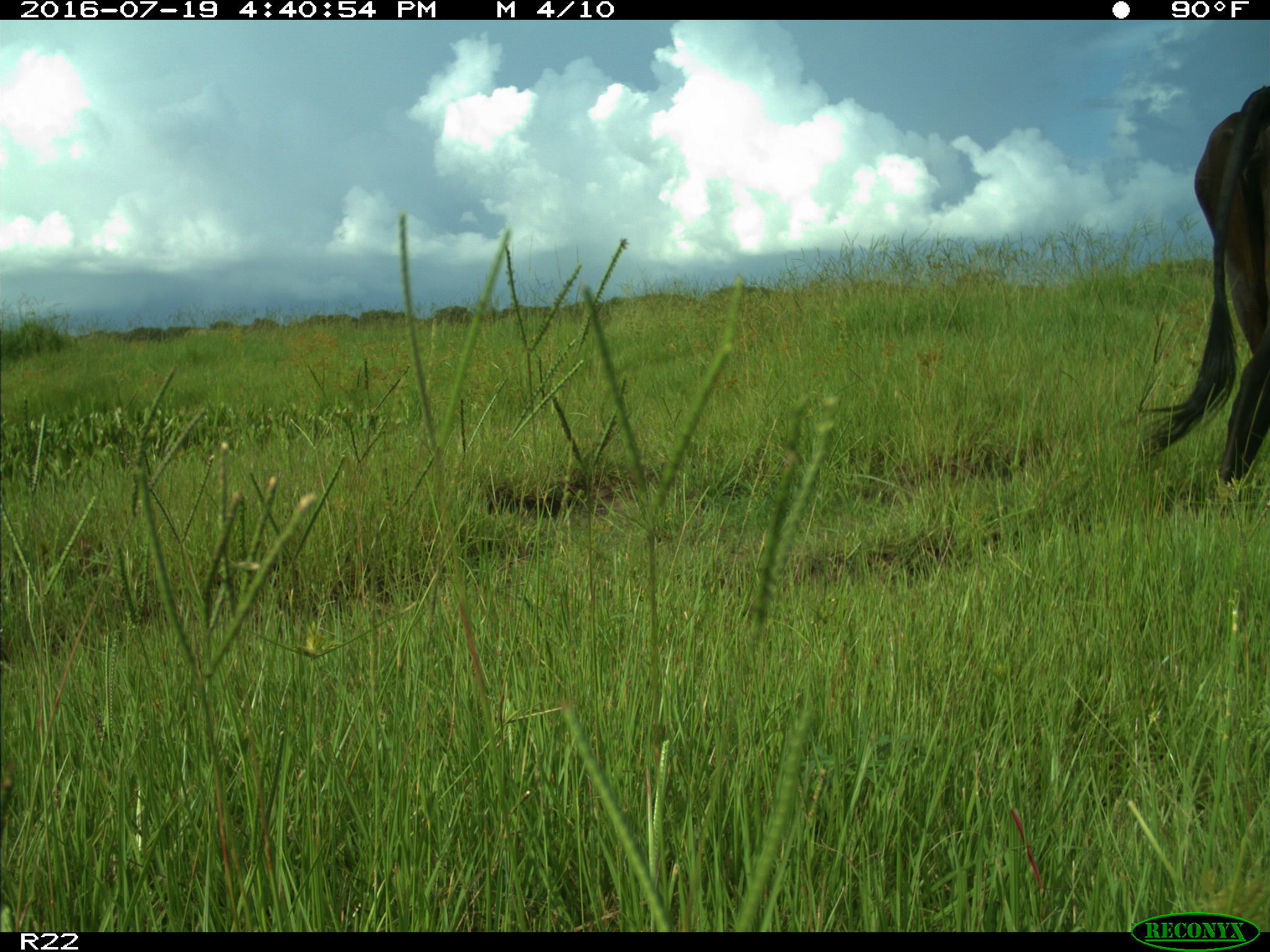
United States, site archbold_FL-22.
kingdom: Animalia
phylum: Chordata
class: Mammalia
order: Artiodactyla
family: Bovidae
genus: Bos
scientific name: Bos taurus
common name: domestic cow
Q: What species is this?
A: Bos taurus (domestic cow).